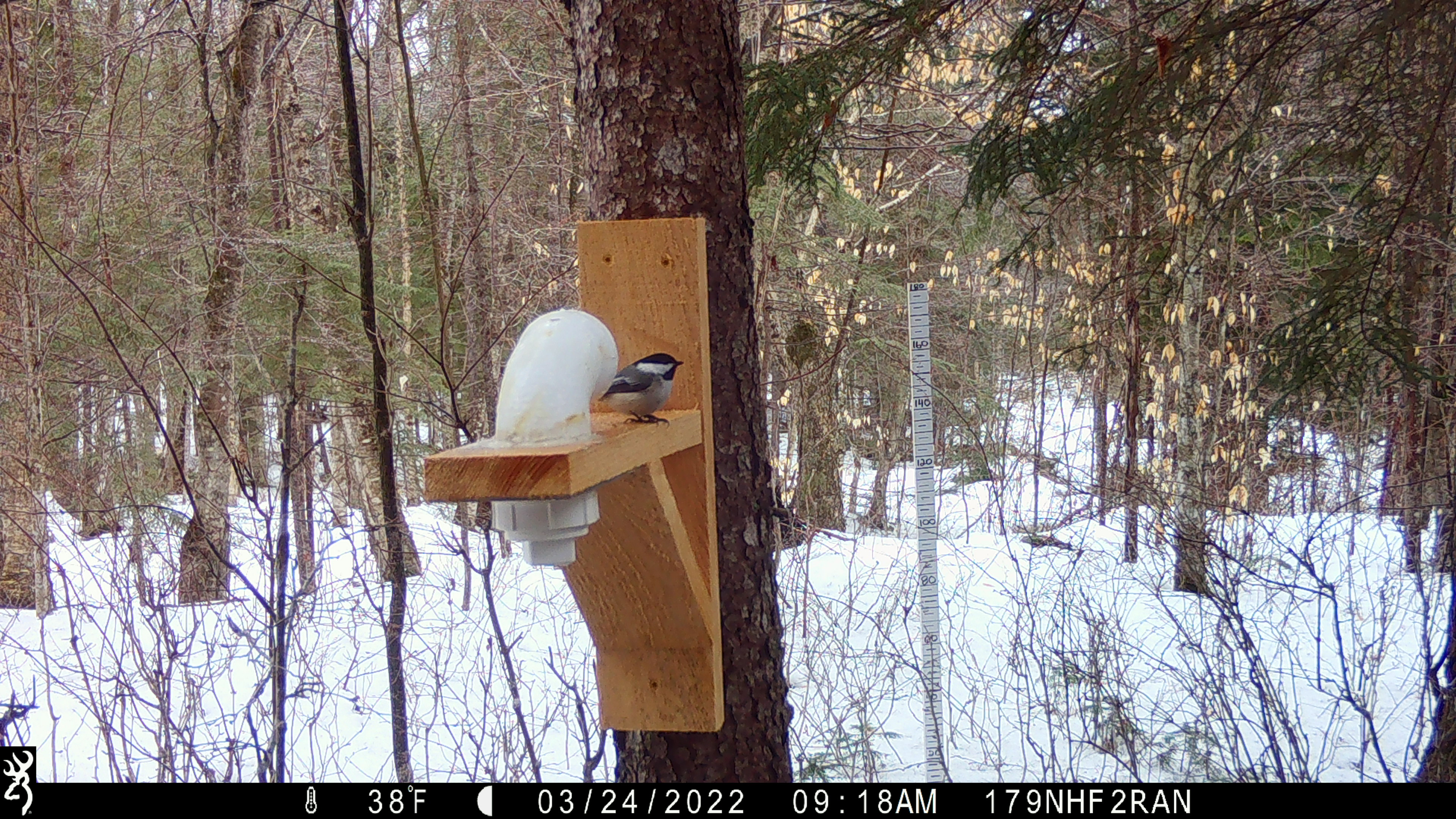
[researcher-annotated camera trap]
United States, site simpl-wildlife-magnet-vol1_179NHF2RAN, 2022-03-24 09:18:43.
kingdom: Animalia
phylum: Chordata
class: Aves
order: Passeriformes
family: Paridae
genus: Poecile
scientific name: Poecile atricapillus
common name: black-capped chickadee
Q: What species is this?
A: Black-capped chickadee (Poecile atricapillus).